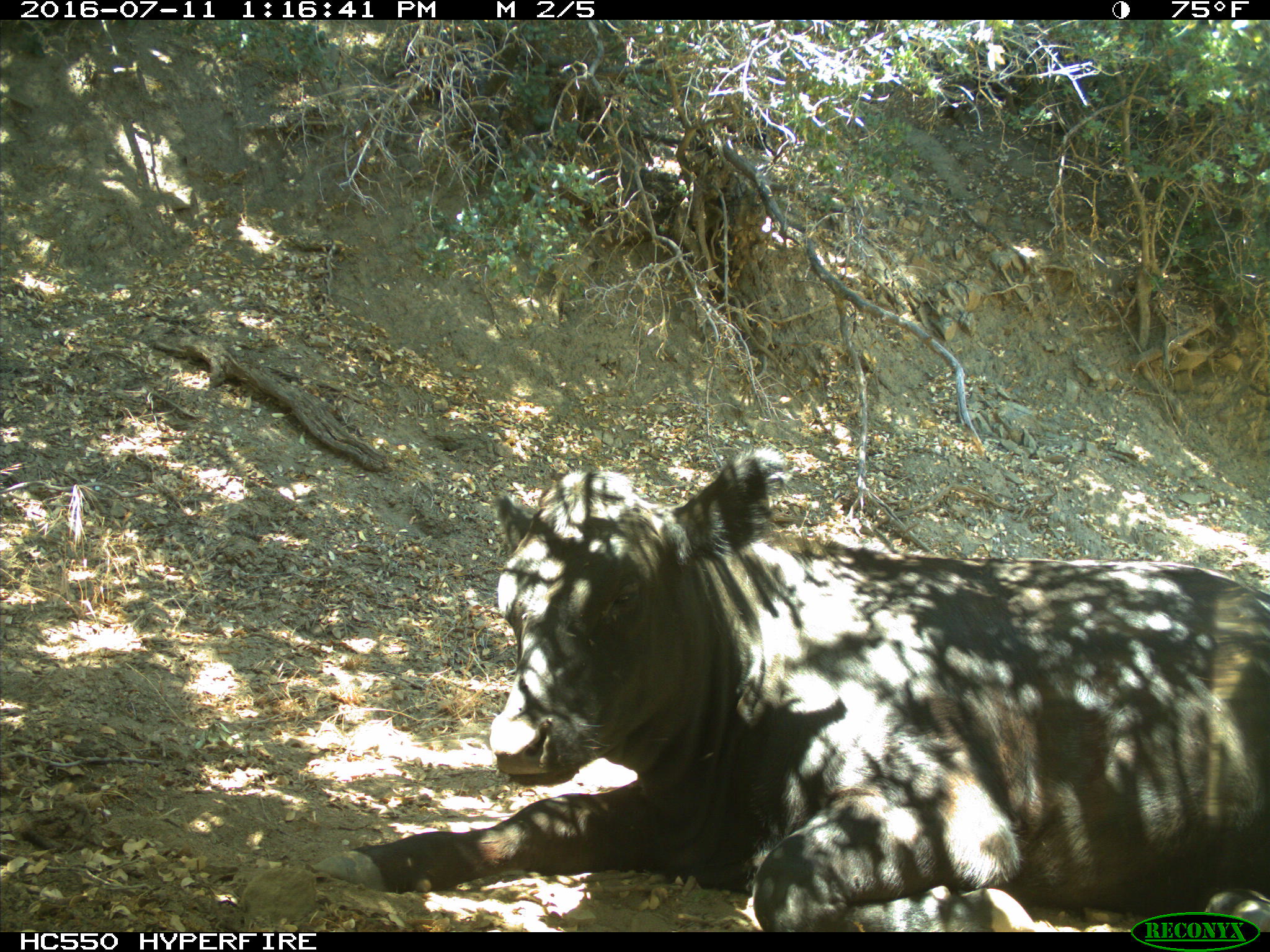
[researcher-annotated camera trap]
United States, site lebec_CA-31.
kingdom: Animalia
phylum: Chordata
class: Mammalia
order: Artiodactyla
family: Bovidae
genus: Bos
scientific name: Bos taurus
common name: domestic cow